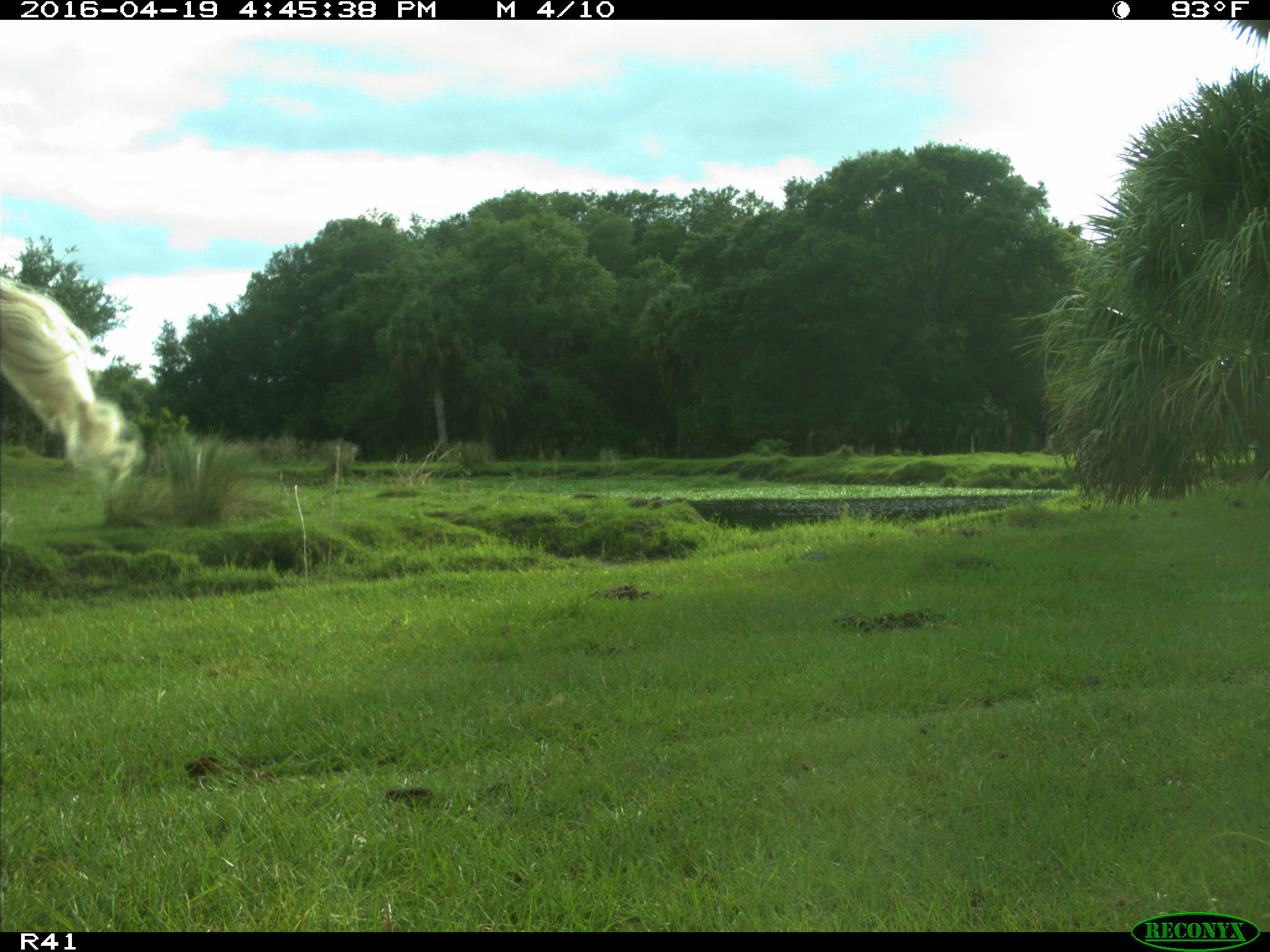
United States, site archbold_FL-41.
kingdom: Animalia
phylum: Chordata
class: Mammalia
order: Artiodactyla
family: Bovidae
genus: Bos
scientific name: Bos taurus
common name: domestic cow